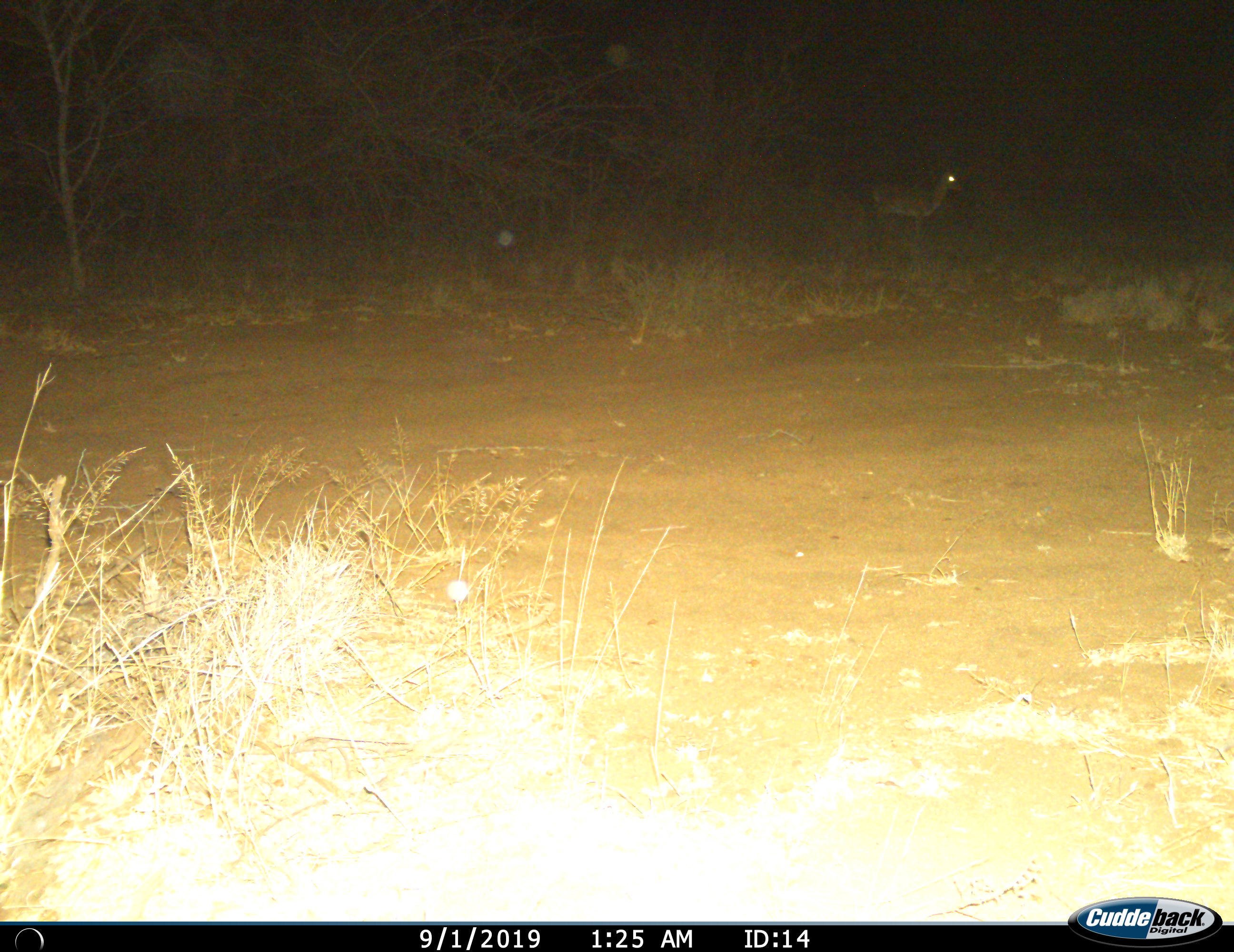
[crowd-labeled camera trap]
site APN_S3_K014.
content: unidentified animal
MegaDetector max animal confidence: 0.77